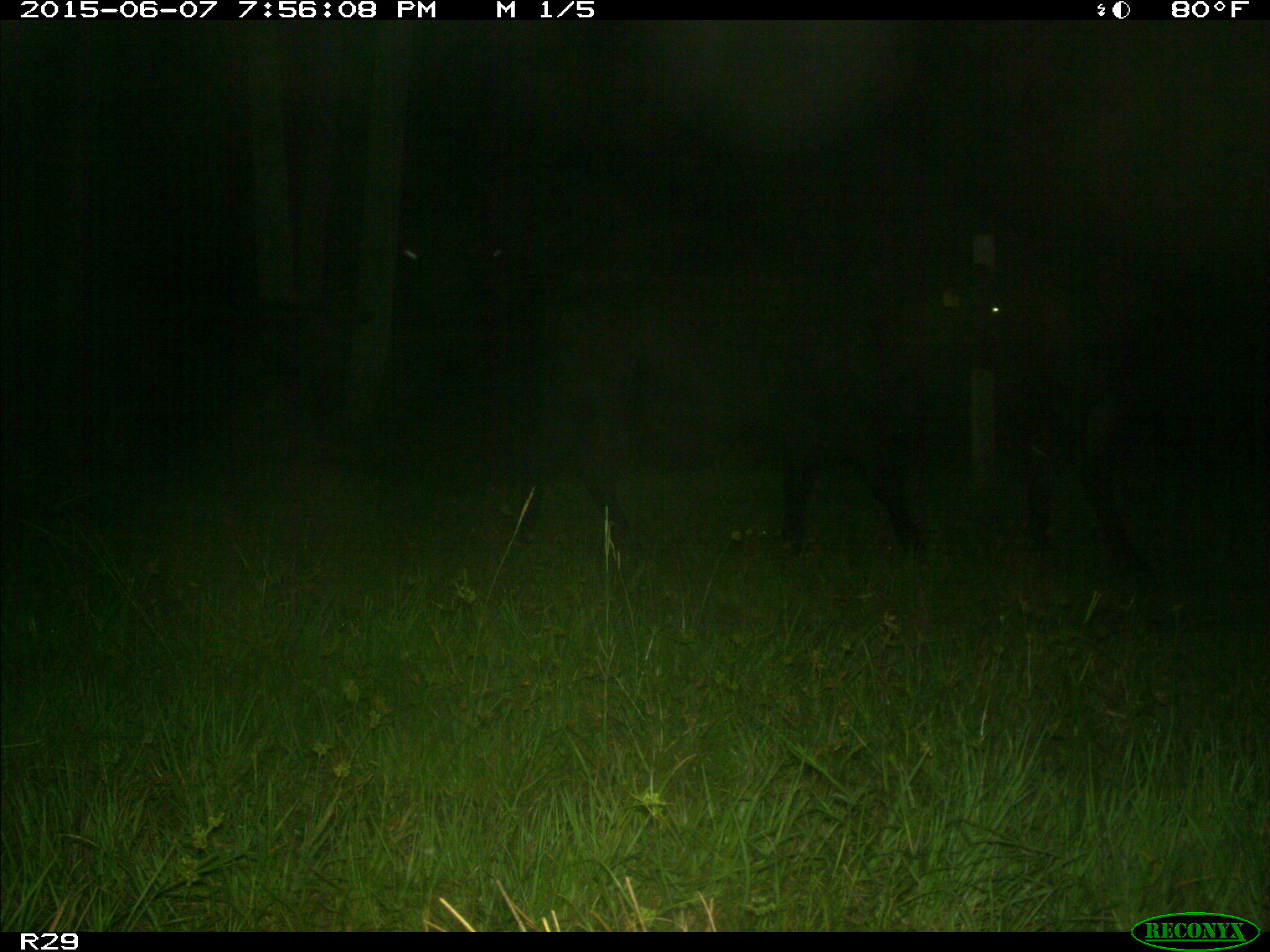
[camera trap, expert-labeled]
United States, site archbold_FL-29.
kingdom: Animalia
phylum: Chordata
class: Mammalia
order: Artiodactyla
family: Bovidae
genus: Bos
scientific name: Bos taurus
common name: domestic cow